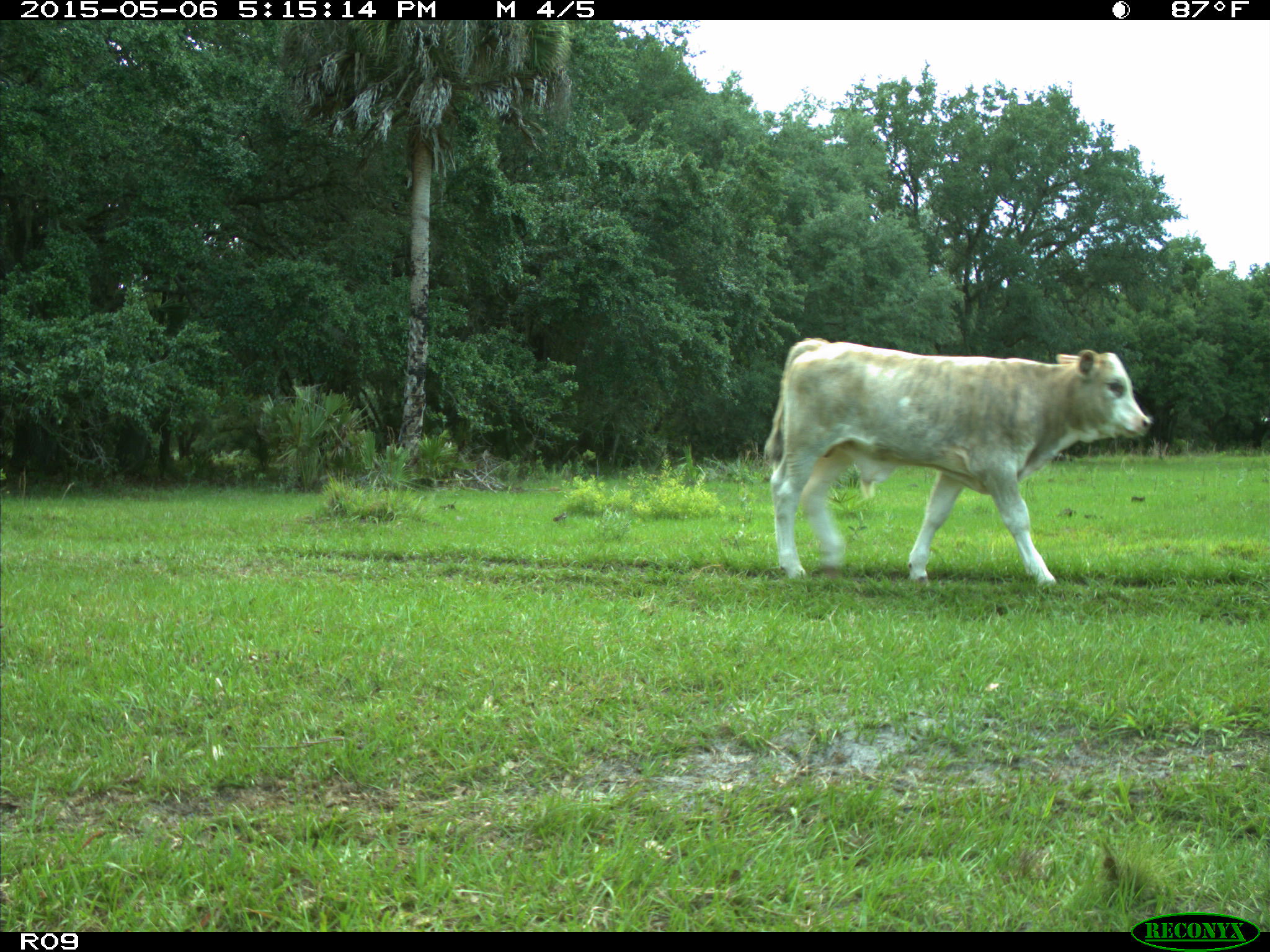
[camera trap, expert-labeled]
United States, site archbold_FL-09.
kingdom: Animalia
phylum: Chordata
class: Mammalia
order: Artiodactyla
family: Bovidae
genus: Bos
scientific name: Bos taurus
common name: domestic cow